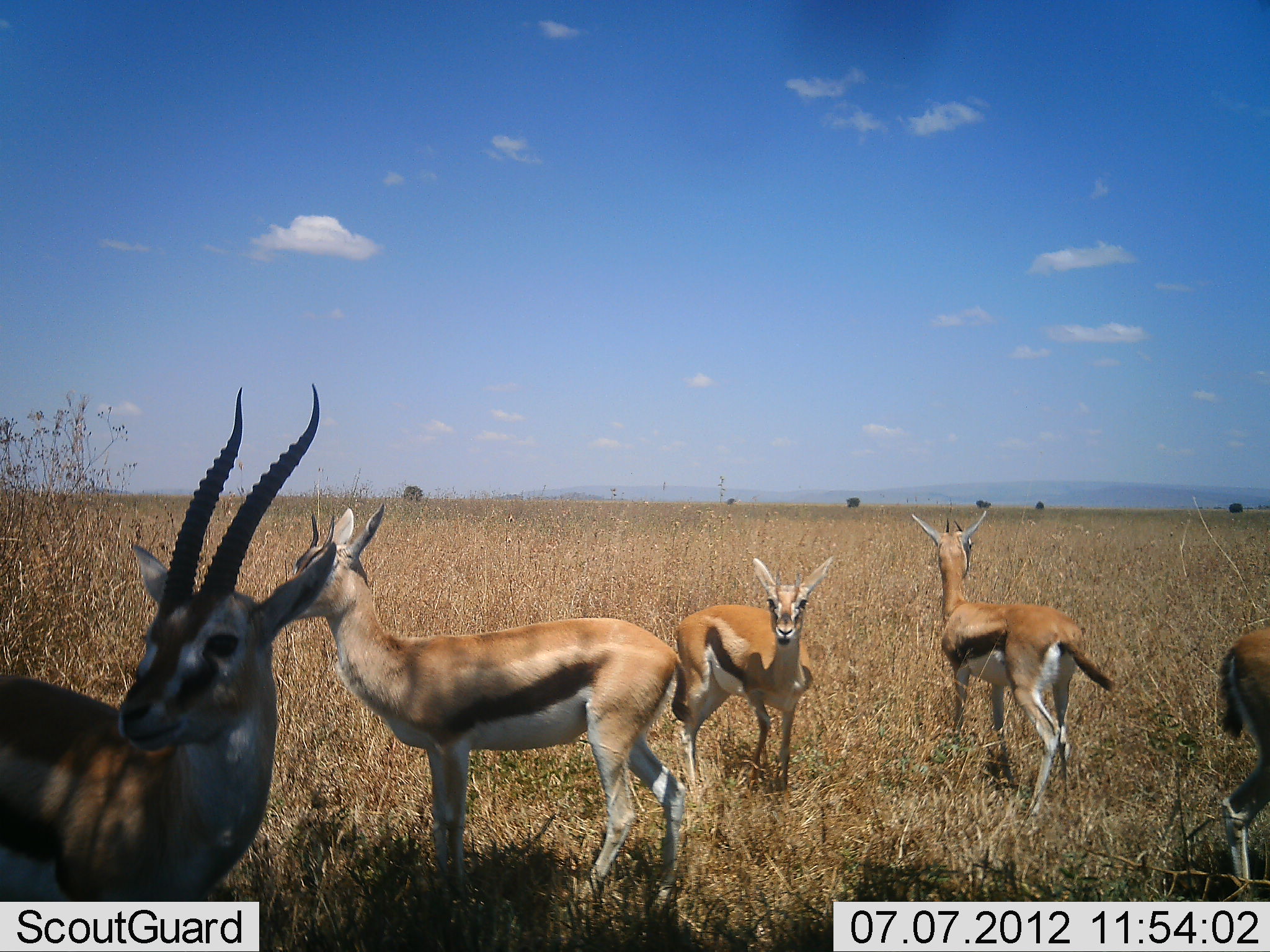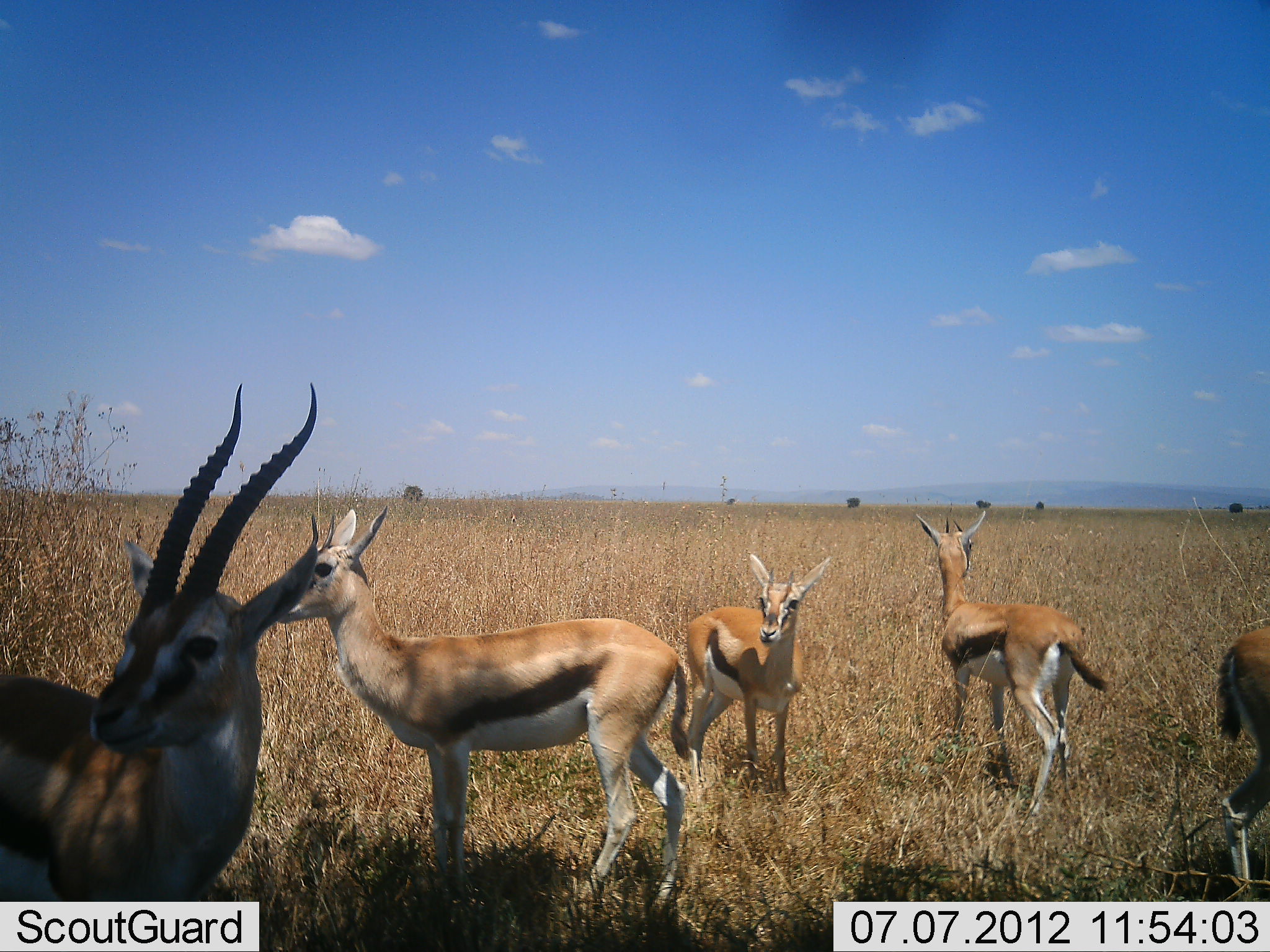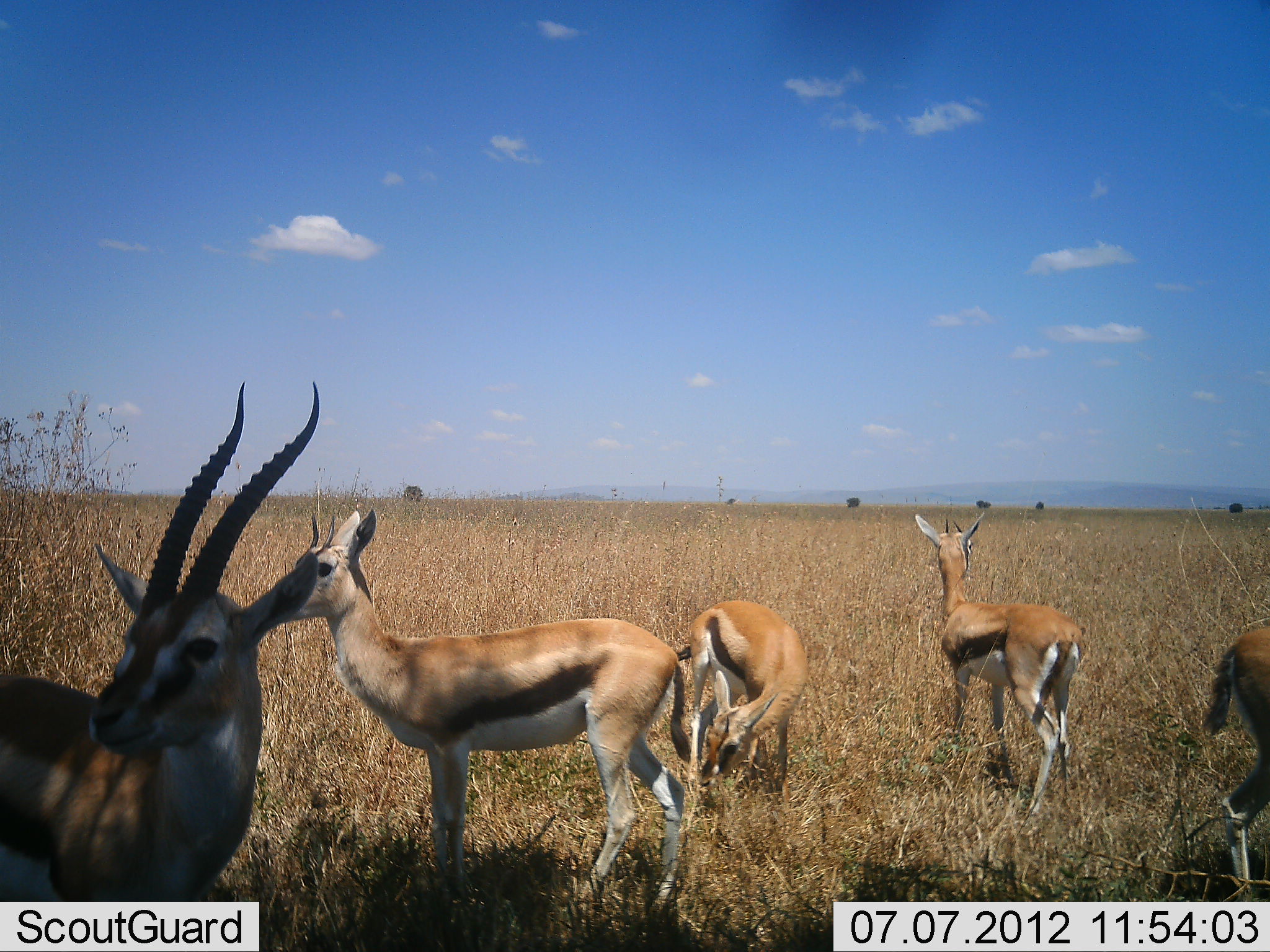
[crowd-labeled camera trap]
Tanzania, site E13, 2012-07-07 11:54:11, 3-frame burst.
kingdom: Animalia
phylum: Chordata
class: Mammalia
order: Artiodactyla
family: Bovidae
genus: Eudorcas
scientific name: Eudorcas thomsonii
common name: thomson's gazelle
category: gazellethomsons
Gazellethomsons (thomson's gazelle) (Eudorcas thomsonii), count 5. Behavior (volunteer vote fractions): standing 100%, resting 0%, moving 10%, interacting 10%. Young present (vote fraction): 10%. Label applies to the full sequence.